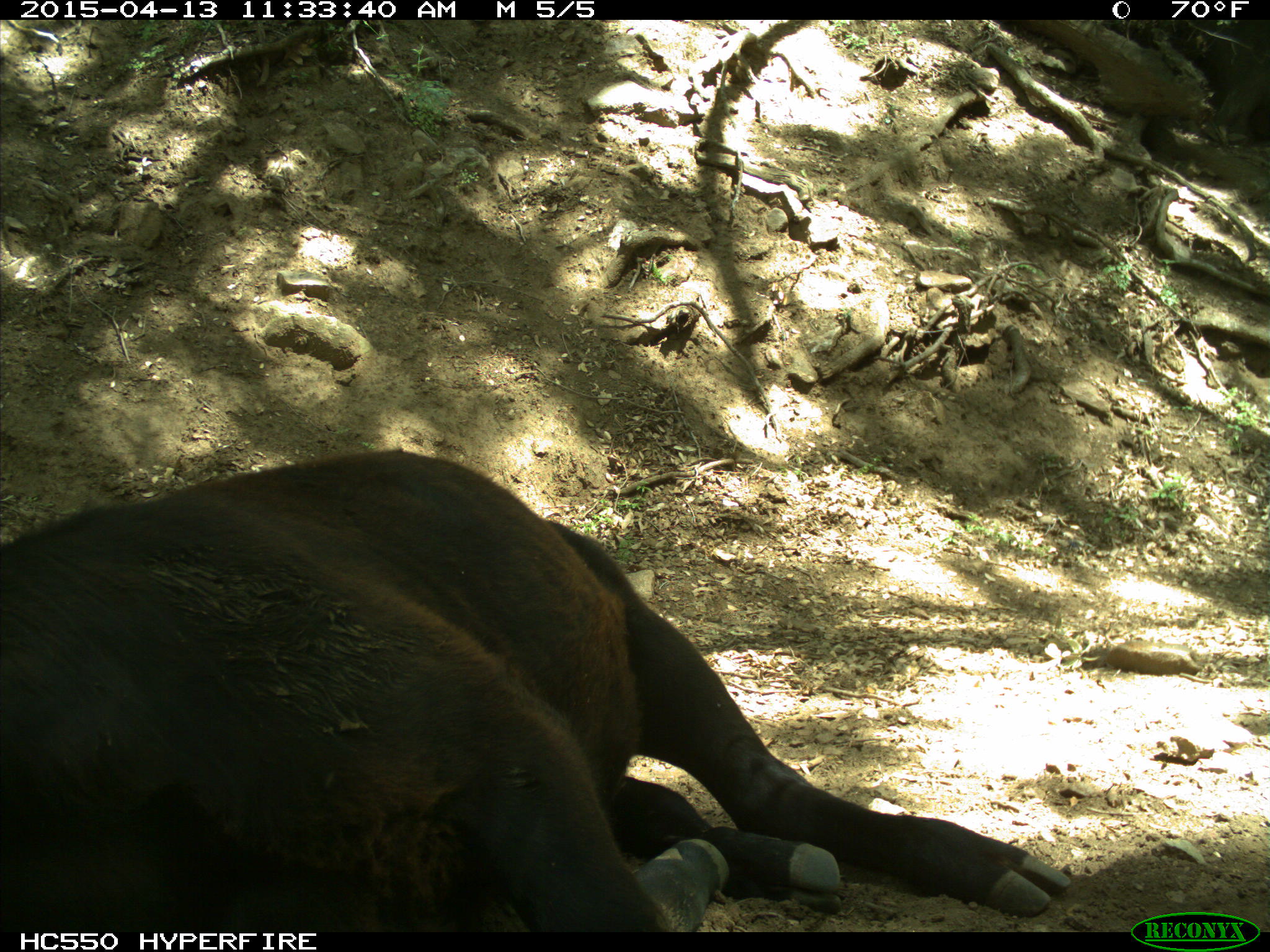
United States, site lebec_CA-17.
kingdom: Animalia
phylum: Chordata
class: Mammalia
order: Artiodactyla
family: Bovidae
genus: Bos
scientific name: Bos taurus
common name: domestic cow